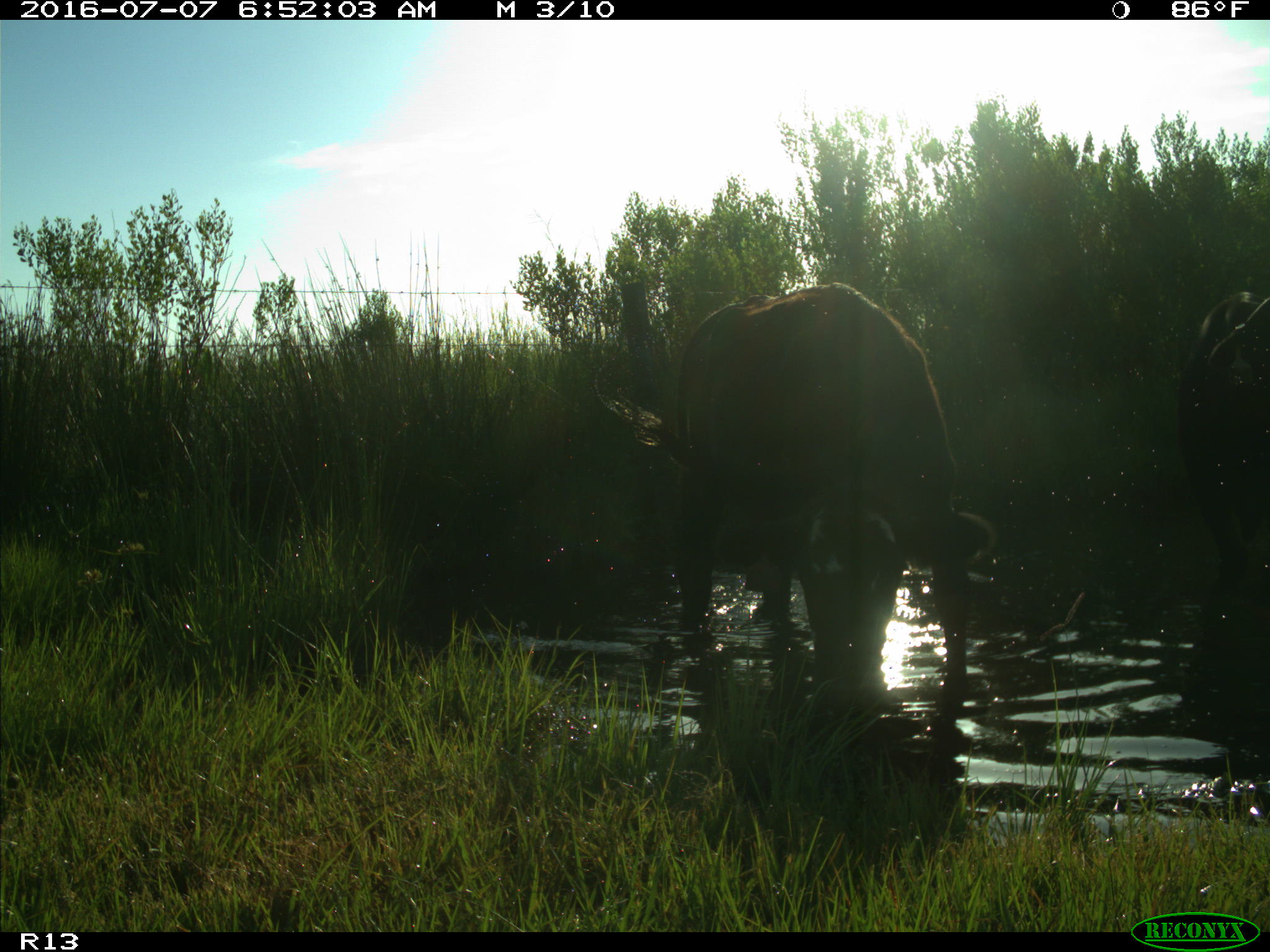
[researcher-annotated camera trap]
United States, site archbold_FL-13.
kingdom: Animalia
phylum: Chordata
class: Mammalia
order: Artiodactyla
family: Bovidae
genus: Bos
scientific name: Bos taurus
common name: domestic cow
Bos taurus (domestic cow).